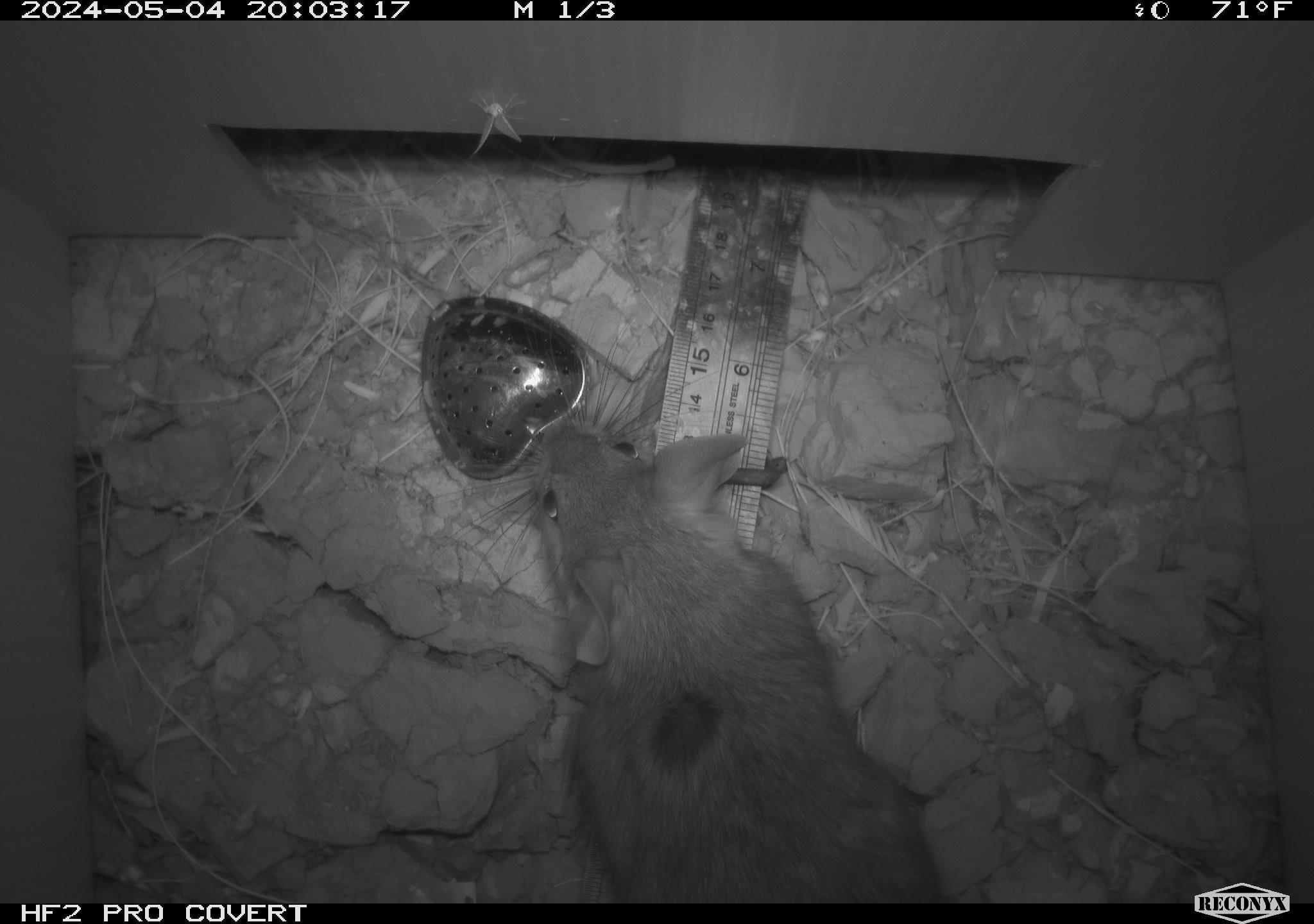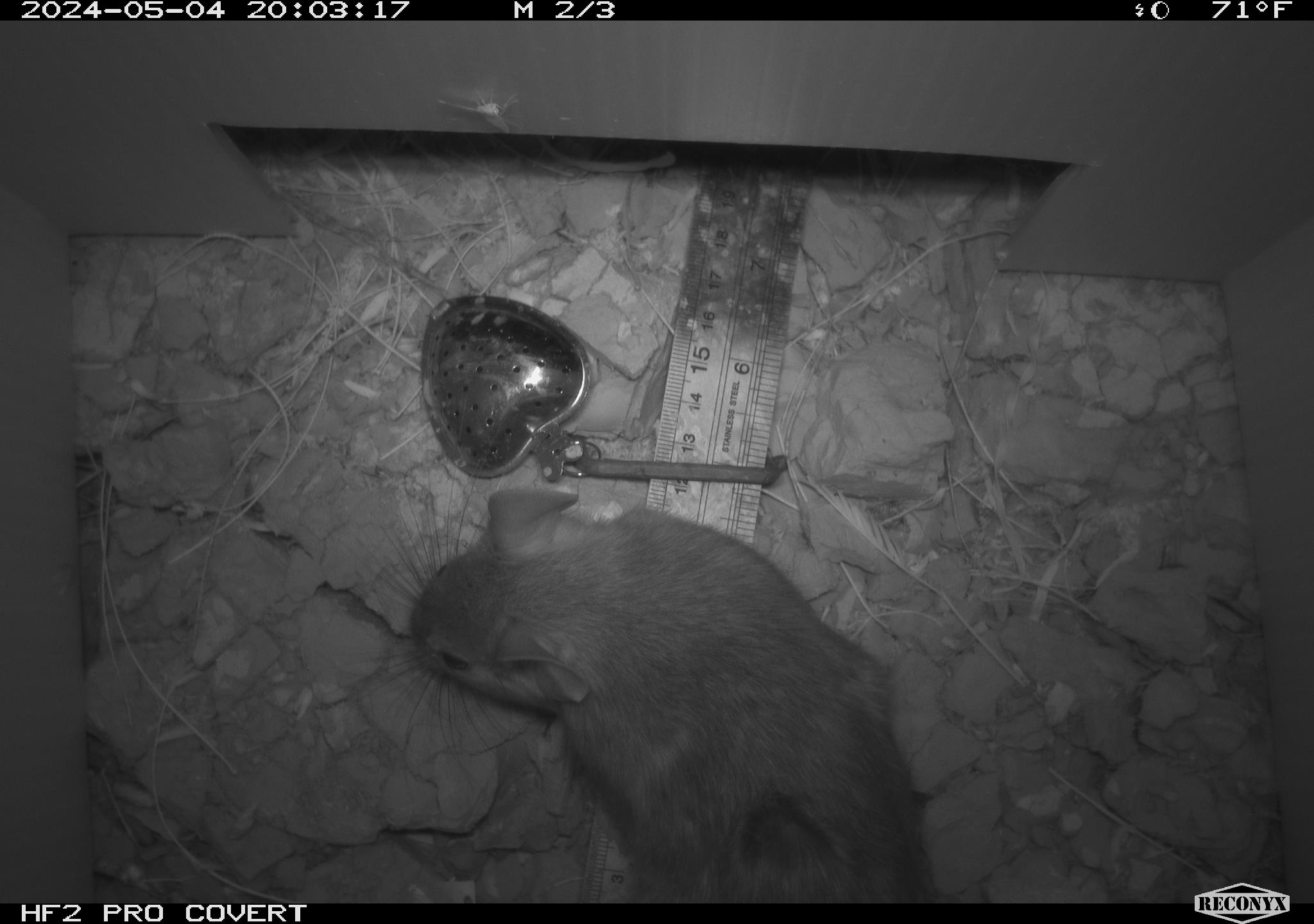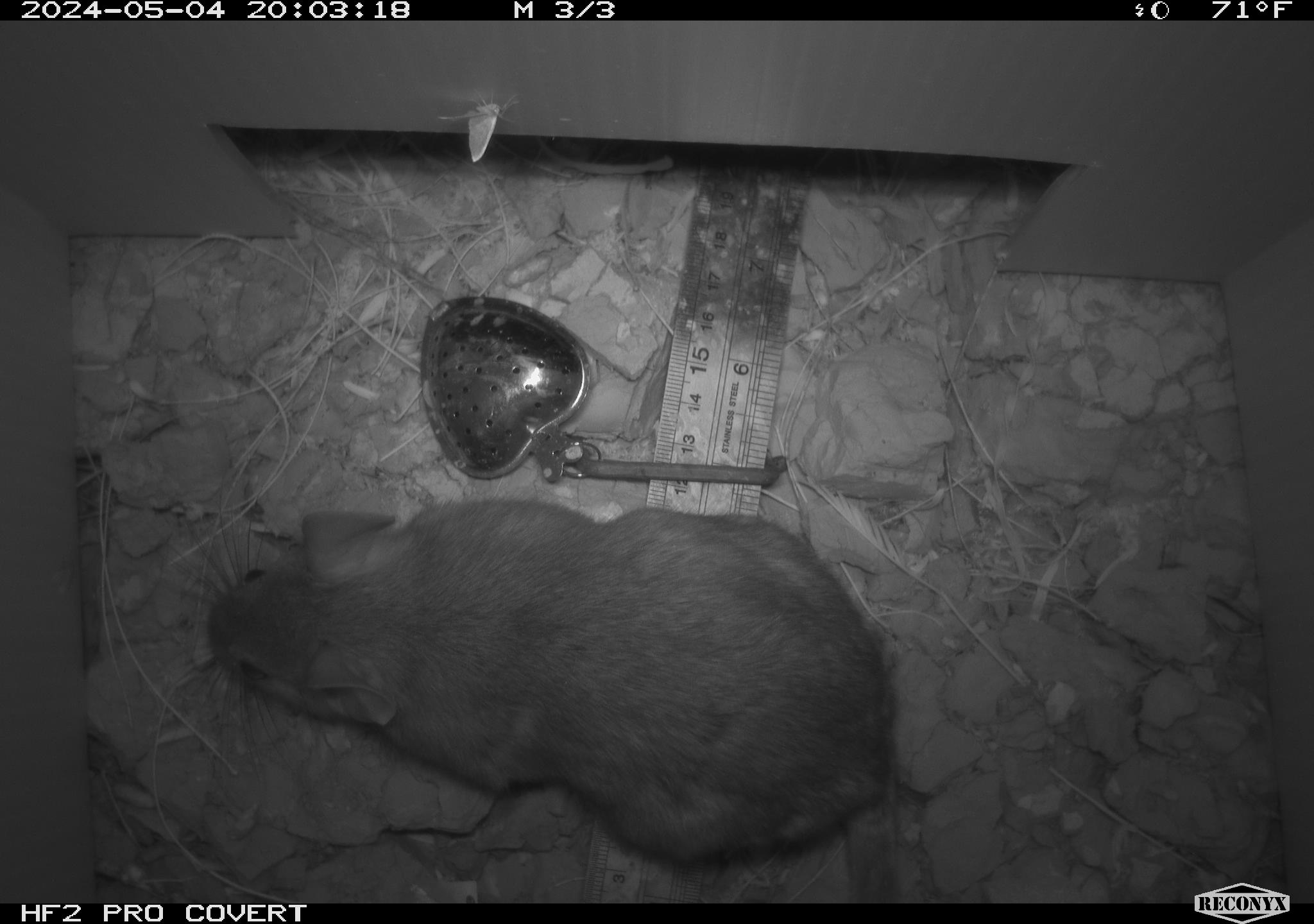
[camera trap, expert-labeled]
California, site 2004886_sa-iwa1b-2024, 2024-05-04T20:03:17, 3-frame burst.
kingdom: Animalia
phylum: Chordata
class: Mammalia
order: Rodentia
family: Cricetidae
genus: Neotoma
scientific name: Neotoma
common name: pack rat or woodrat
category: neotoma species